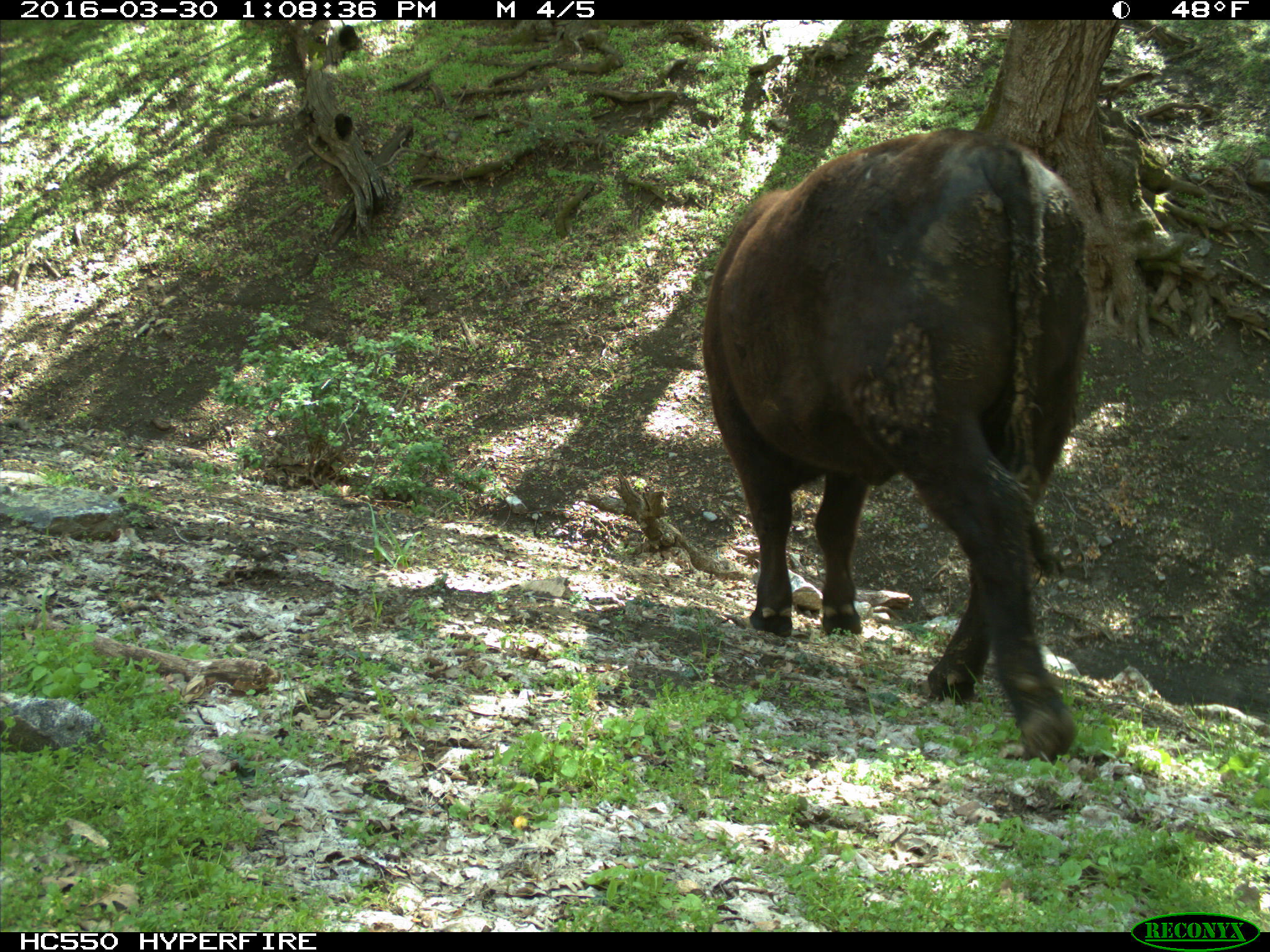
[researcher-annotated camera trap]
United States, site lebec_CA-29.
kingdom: Animalia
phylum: Chordata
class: Mammalia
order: Artiodactyla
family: Bovidae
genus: Bos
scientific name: Bos taurus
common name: domestic cow